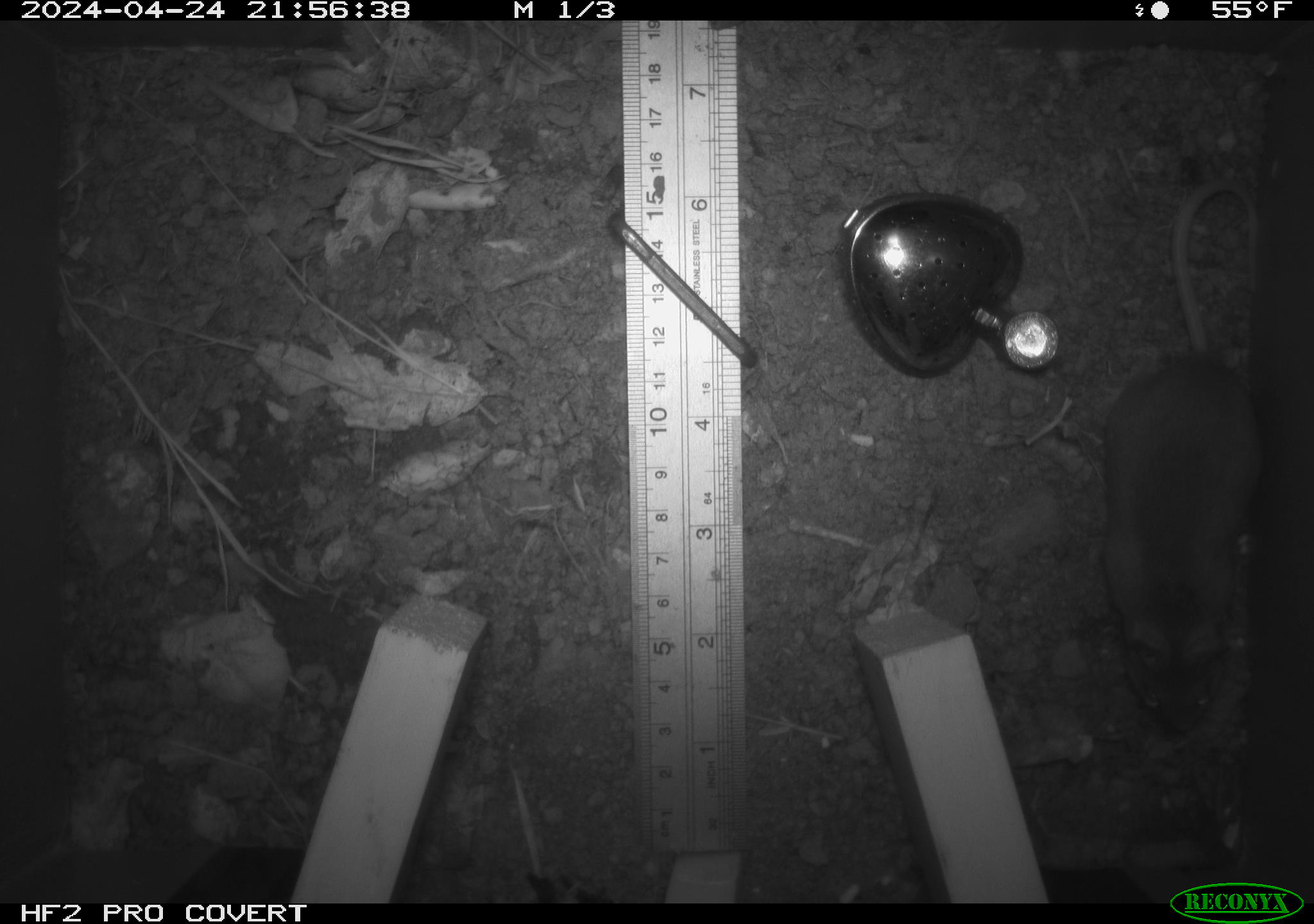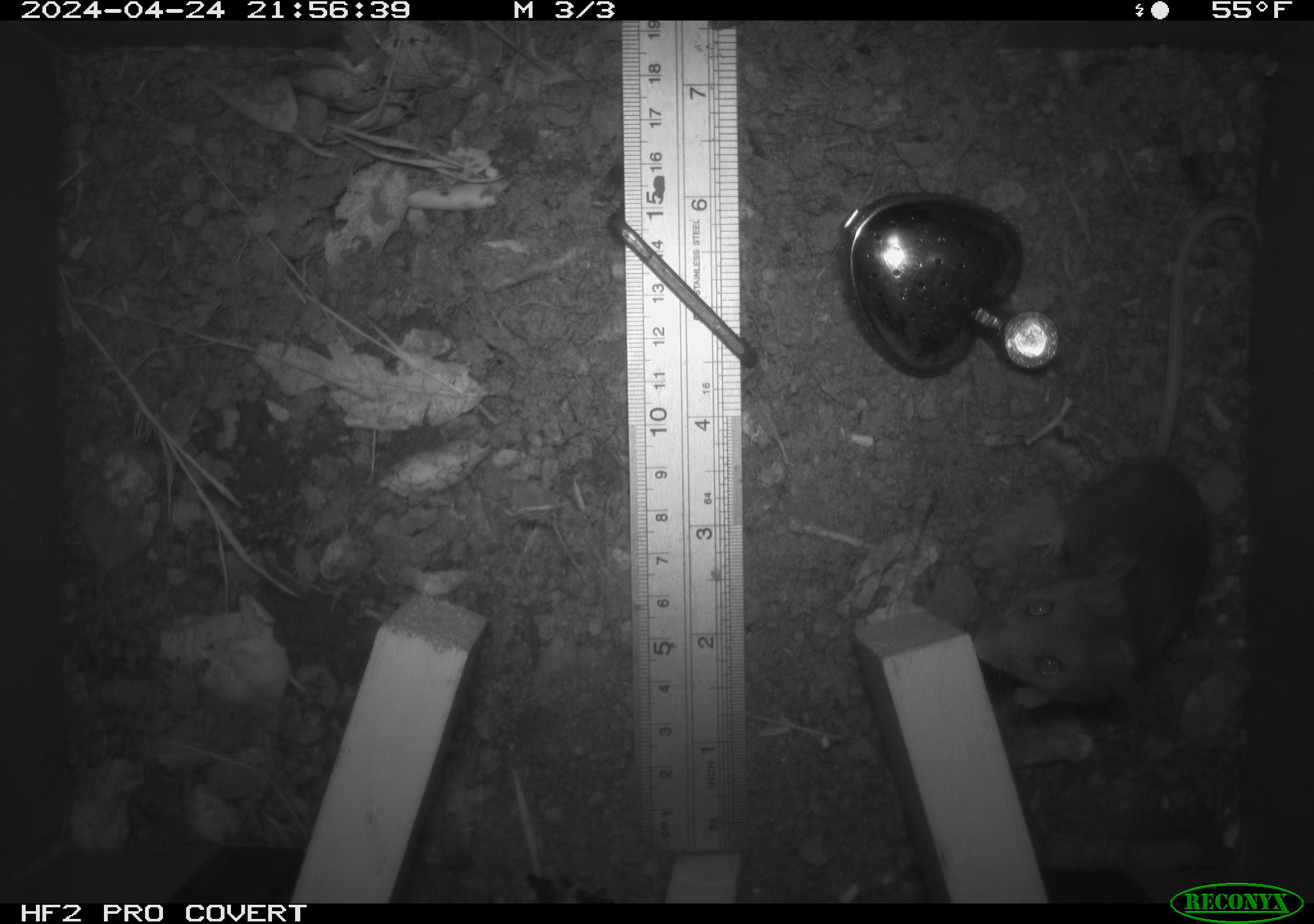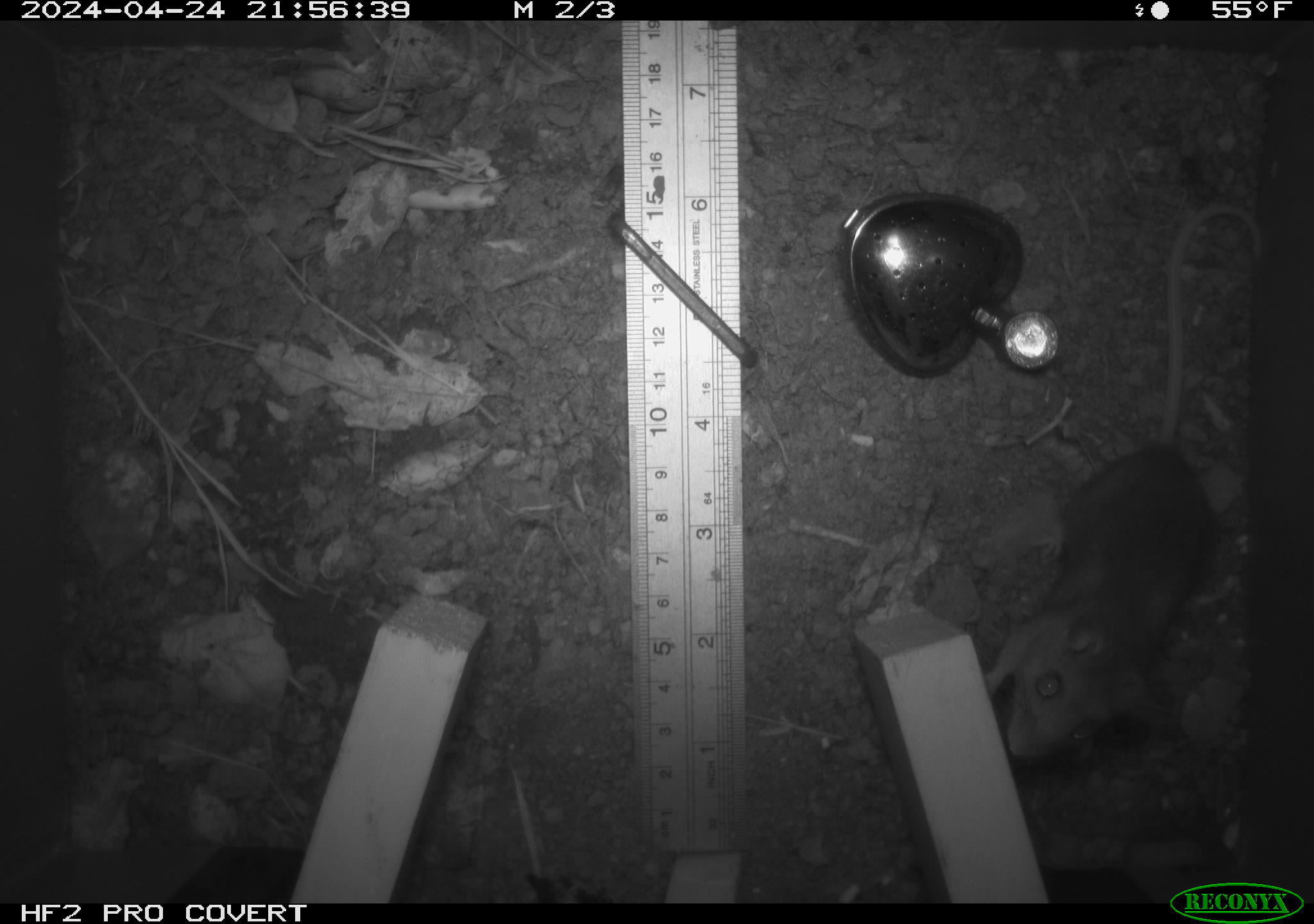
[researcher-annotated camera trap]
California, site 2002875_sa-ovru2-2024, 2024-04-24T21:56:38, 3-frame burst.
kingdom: Animalia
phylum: Chordata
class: Mammalia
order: Rodentia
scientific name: Rodentia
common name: rodent